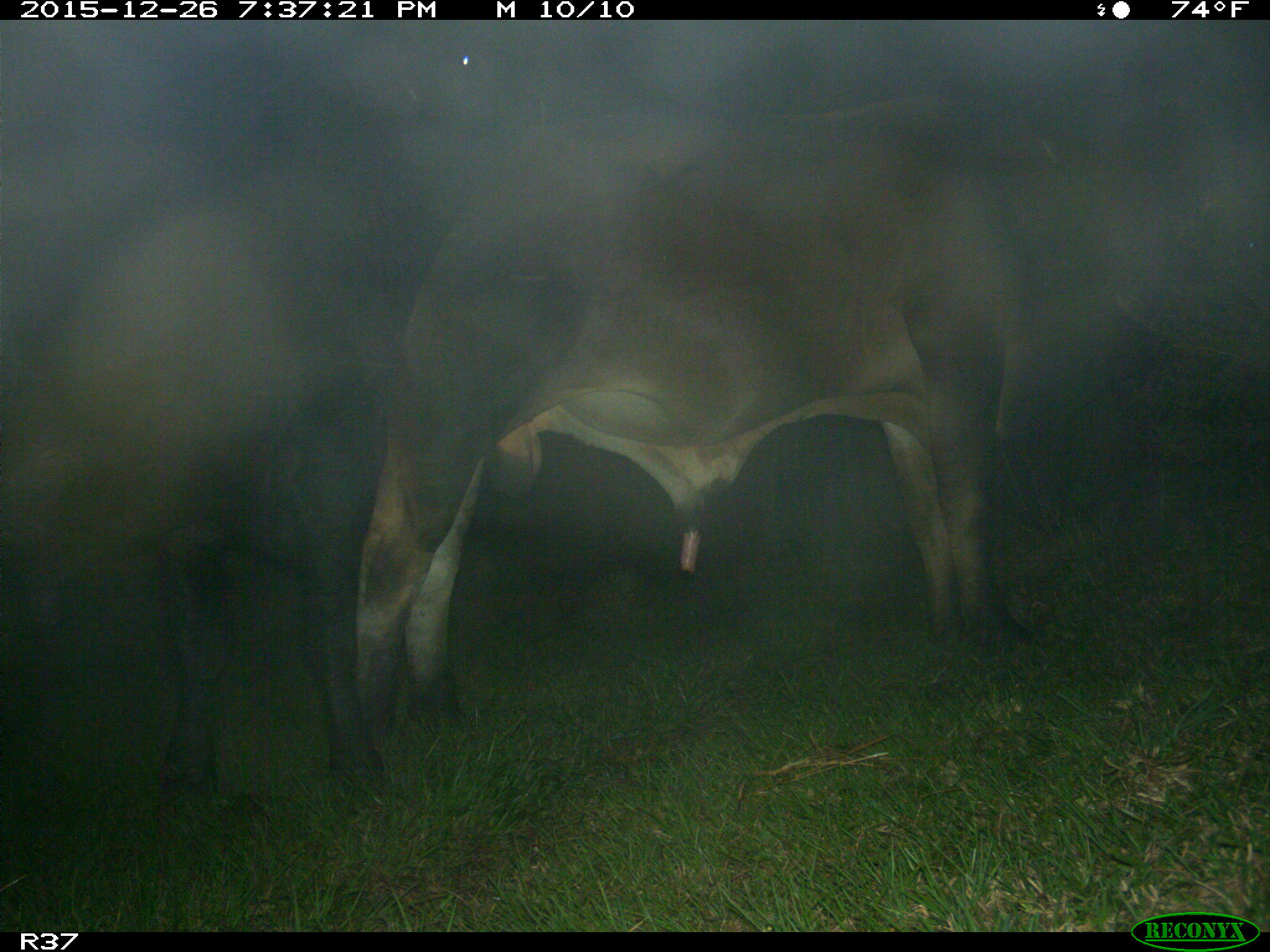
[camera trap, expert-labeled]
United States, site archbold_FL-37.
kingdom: Animalia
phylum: Chordata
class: Mammalia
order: Artiodactyla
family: Bovidae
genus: Bos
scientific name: Bos taurus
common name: domestic cow